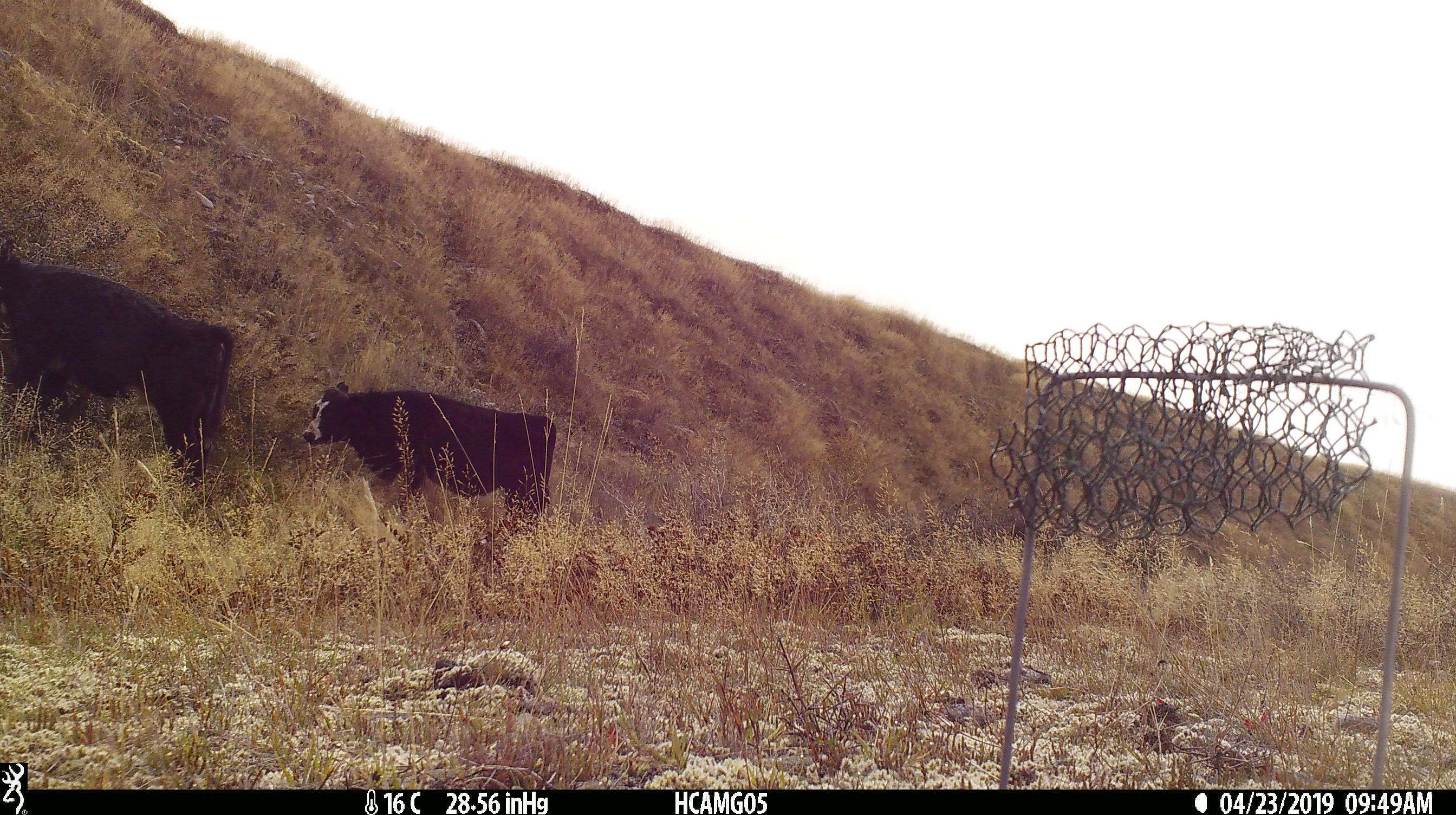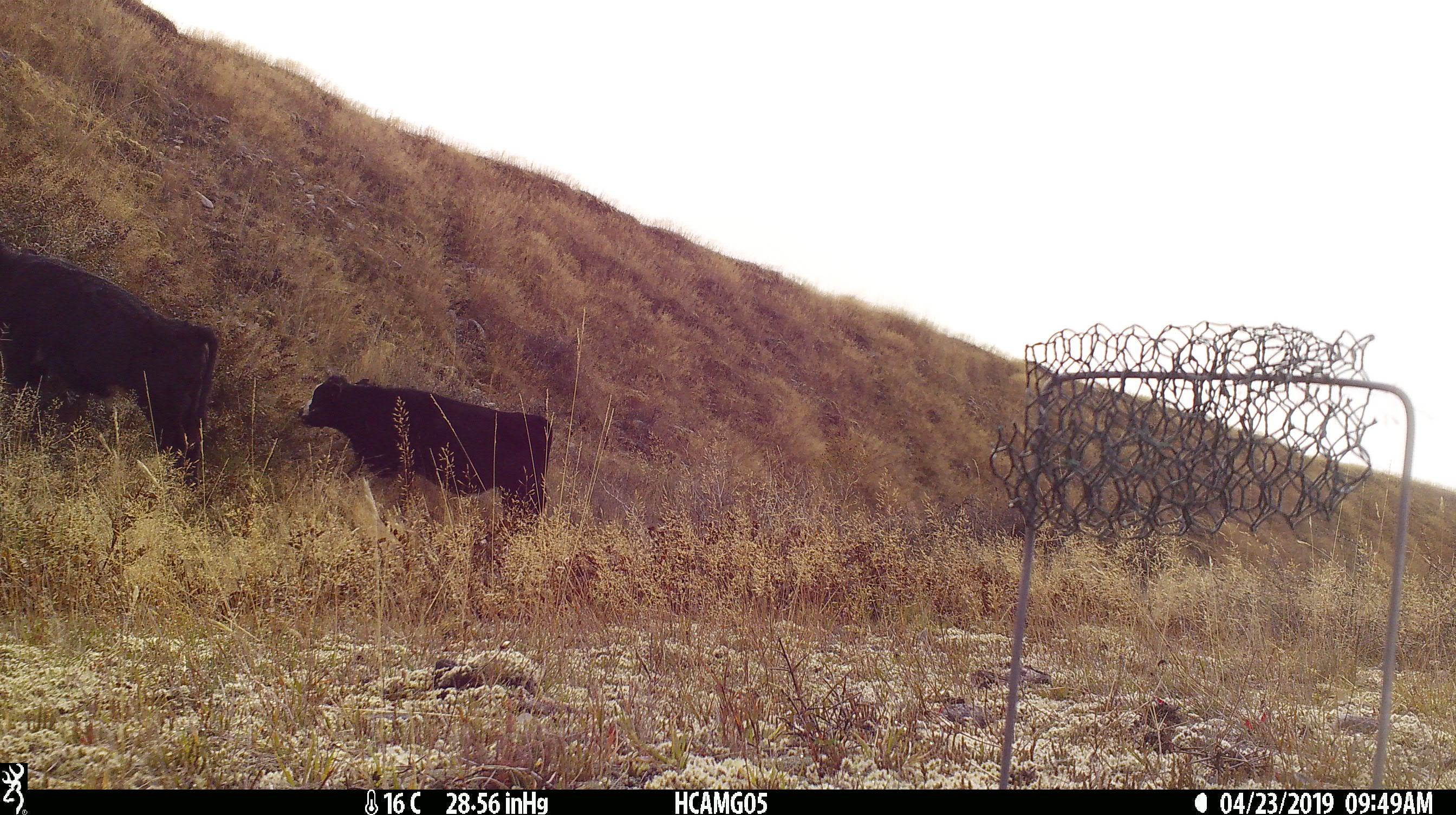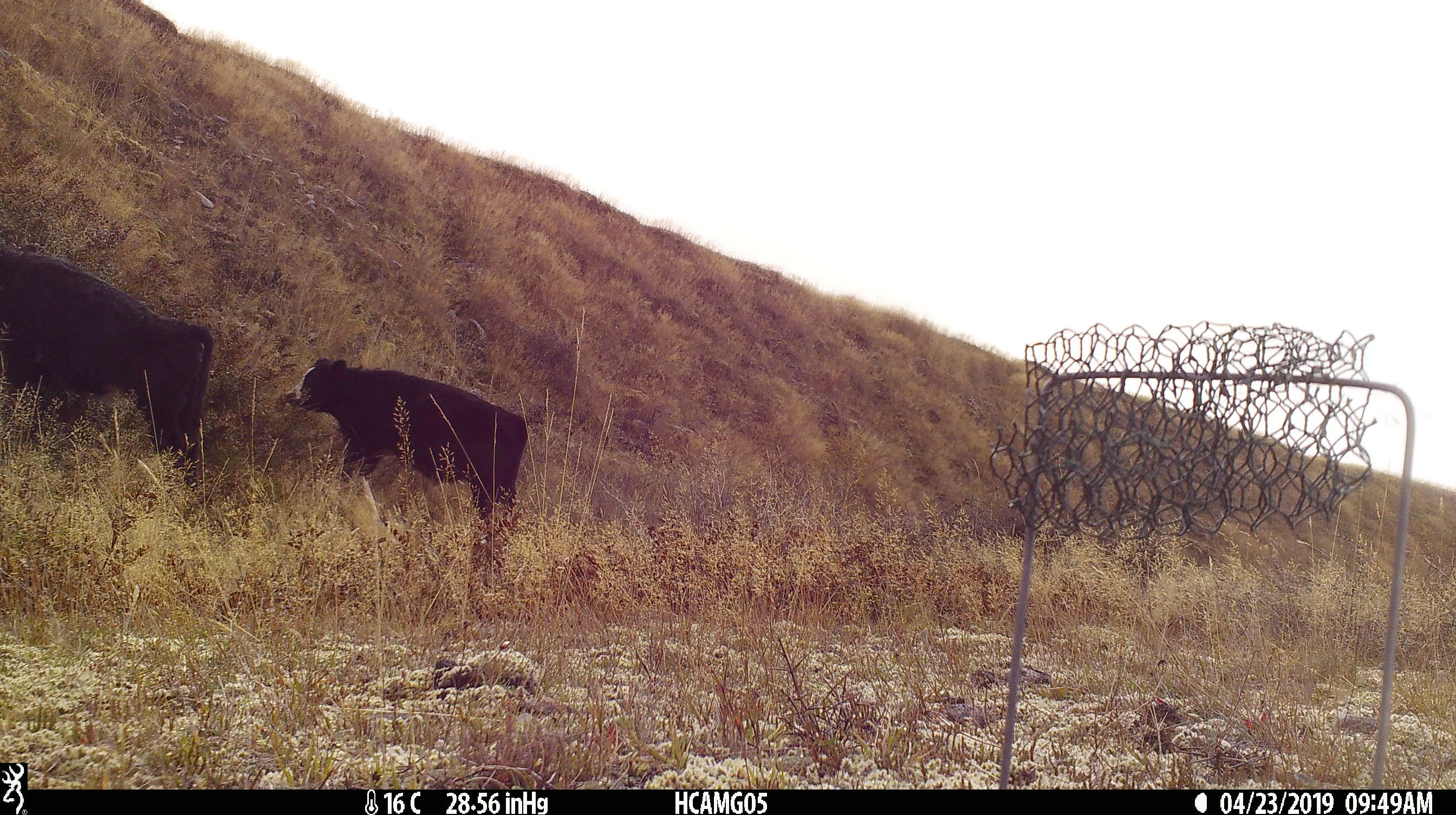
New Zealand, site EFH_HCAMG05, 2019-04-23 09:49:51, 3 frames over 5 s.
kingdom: Animalia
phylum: Chordata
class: Mammalia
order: Artiodactyla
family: Bovidae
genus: Bos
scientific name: Bos taurus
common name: domestic cow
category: cow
Cow (domestic cow) (Bos taurus).